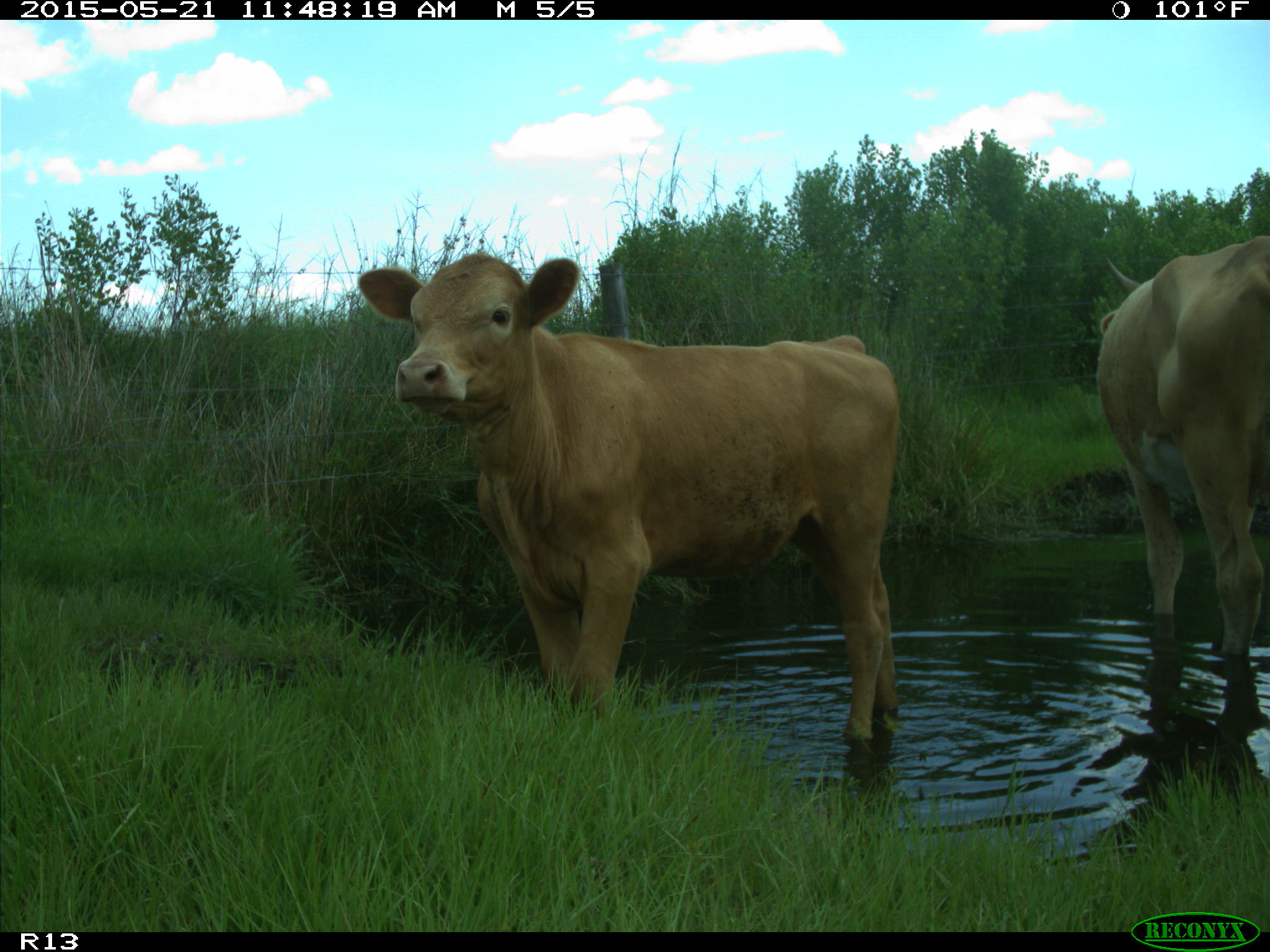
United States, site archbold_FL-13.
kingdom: Animalia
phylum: Chordata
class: Mammalia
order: Artiodactyla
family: Bovidae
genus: Bos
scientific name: Bos taurus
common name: domestic cow